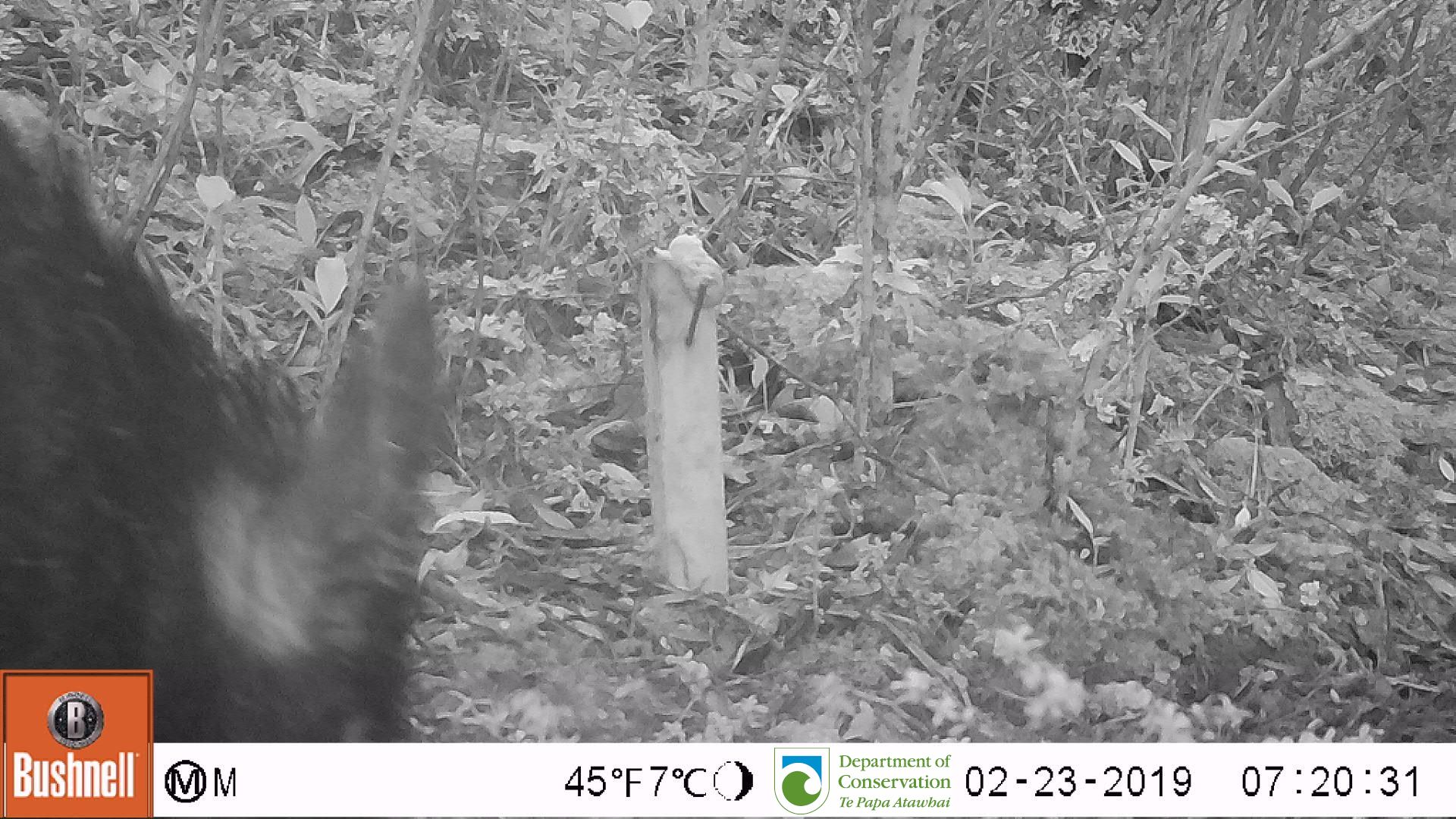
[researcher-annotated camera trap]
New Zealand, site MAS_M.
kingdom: Animalia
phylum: Chordata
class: Mammalia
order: Artiodactyla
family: Suidae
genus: Sus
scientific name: Sus scrofa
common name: pig